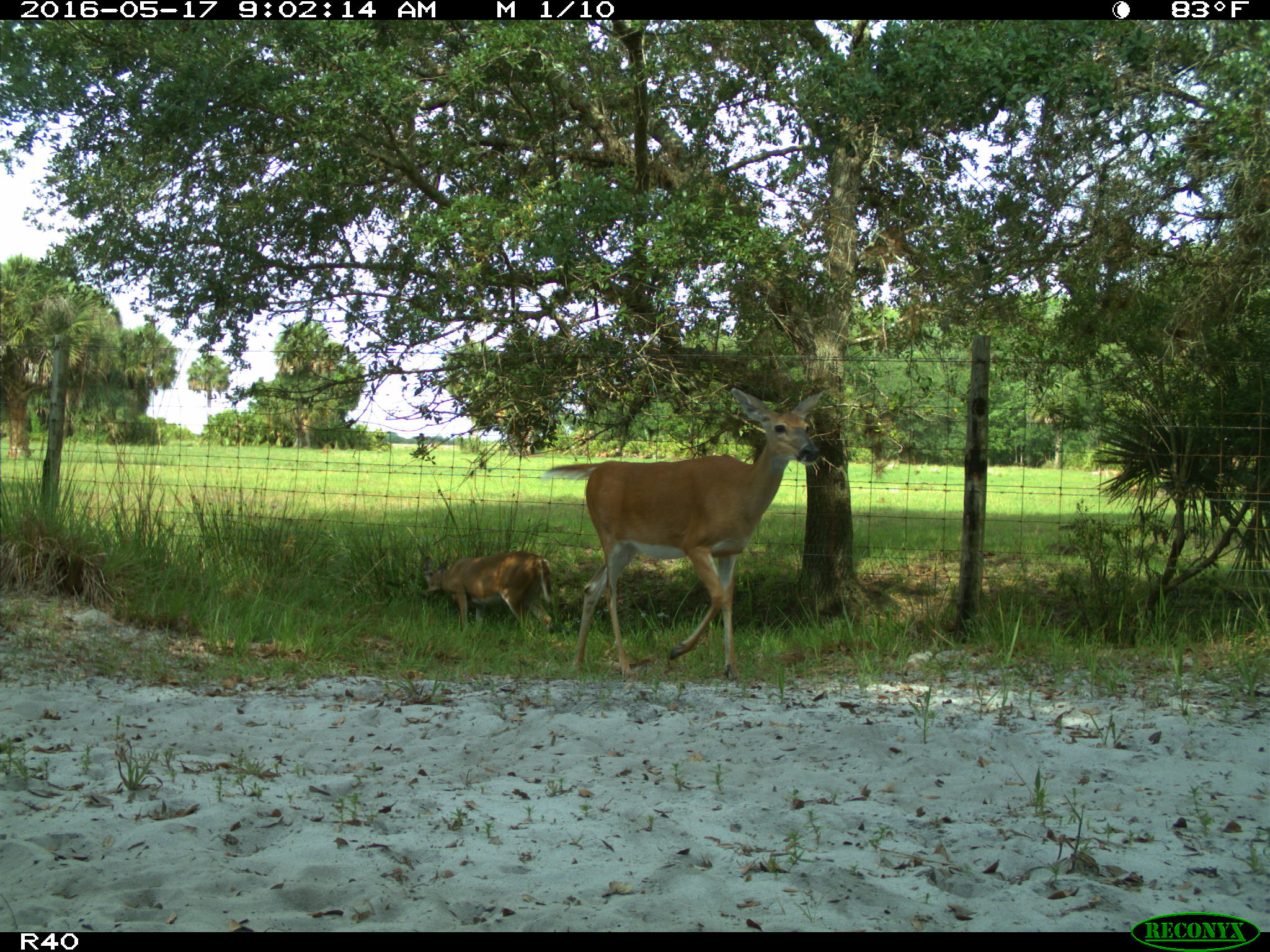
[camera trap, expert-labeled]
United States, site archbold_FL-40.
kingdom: Animalia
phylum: Chordata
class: Mammalia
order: Artiodactyla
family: Cervidae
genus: Odocoileus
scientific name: Odocoileus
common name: deer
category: unidentified deer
Unidentified deer (deer) (Odocoileus).